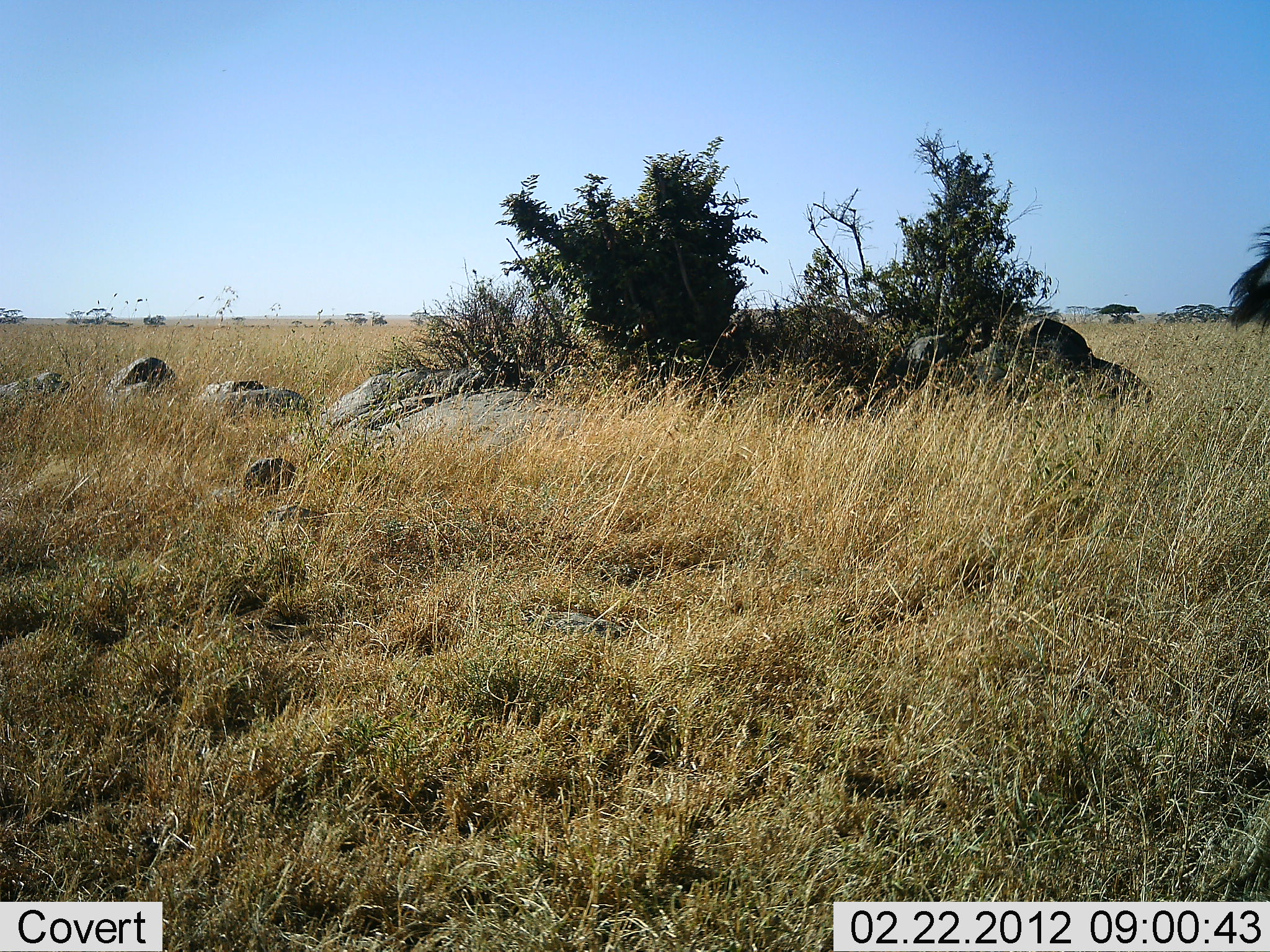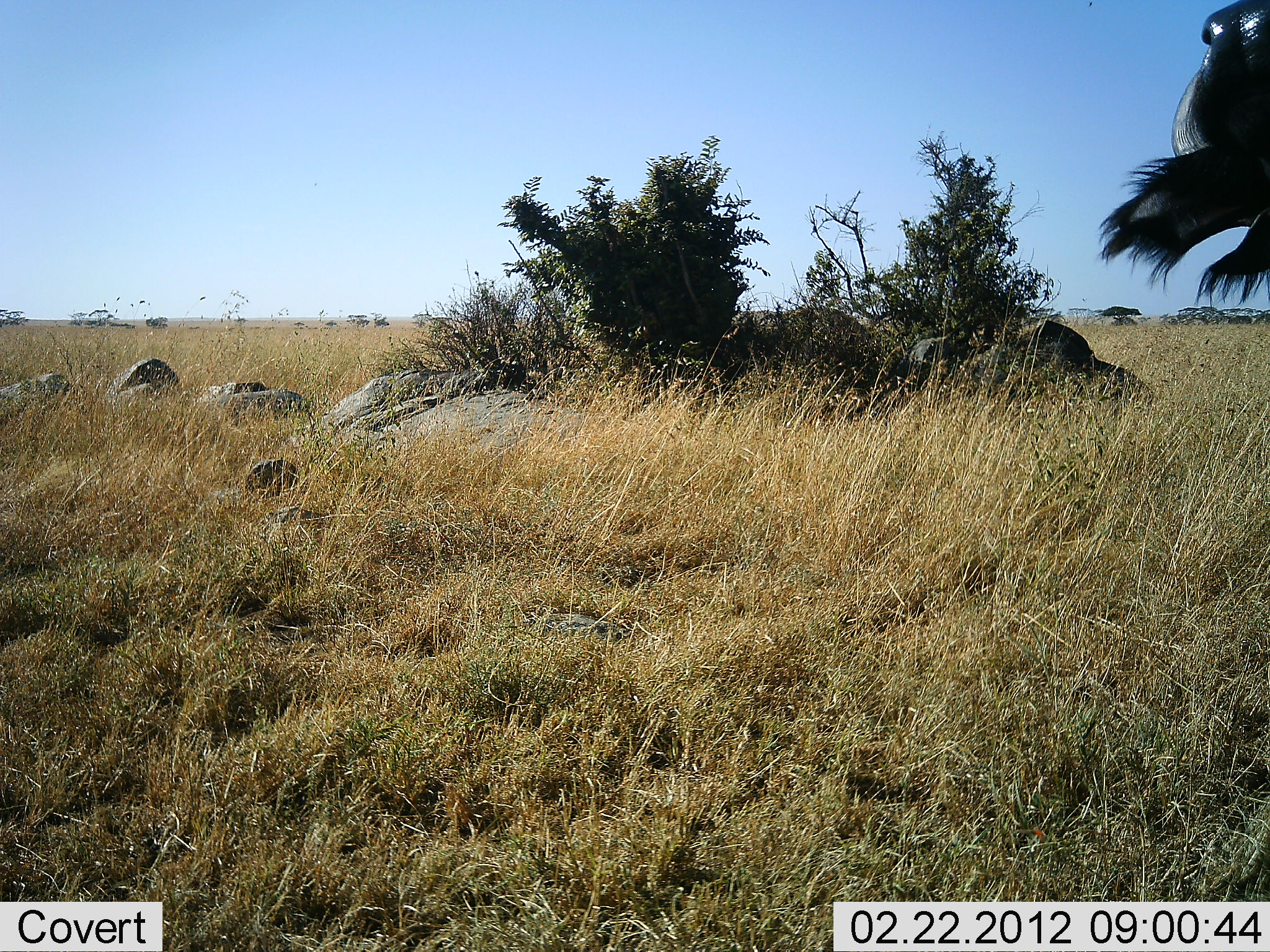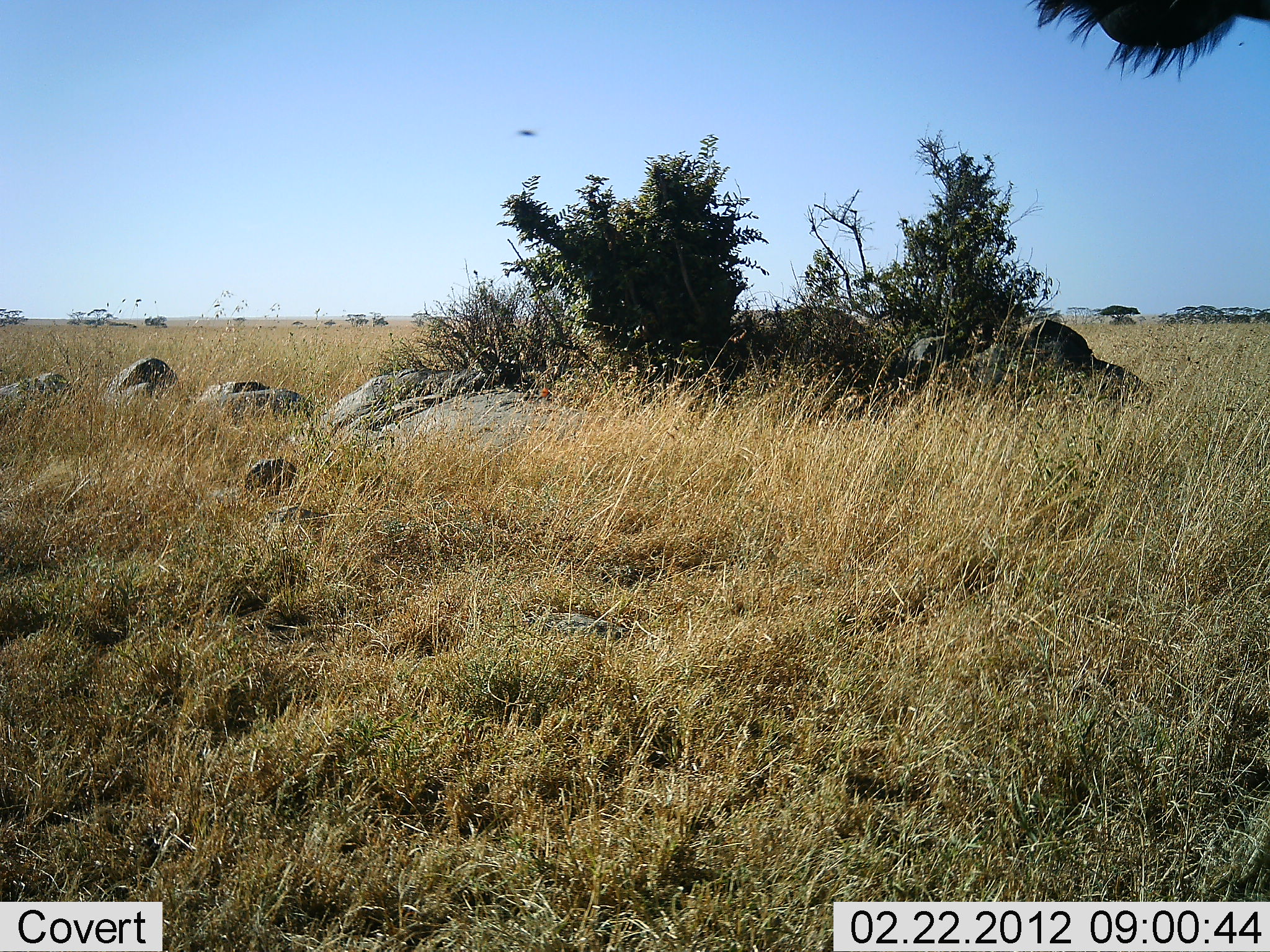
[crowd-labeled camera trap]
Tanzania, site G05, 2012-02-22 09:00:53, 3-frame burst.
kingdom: Animalia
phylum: Chordata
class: Mammalia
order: Artiodactyla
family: Bovidae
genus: Connochaetes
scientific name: Connochaetes taurinus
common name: blue wildebeest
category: wildebeest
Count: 1.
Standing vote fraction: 90%.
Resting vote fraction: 0%.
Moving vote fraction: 10%.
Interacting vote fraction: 0%.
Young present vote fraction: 0%.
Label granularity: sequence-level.